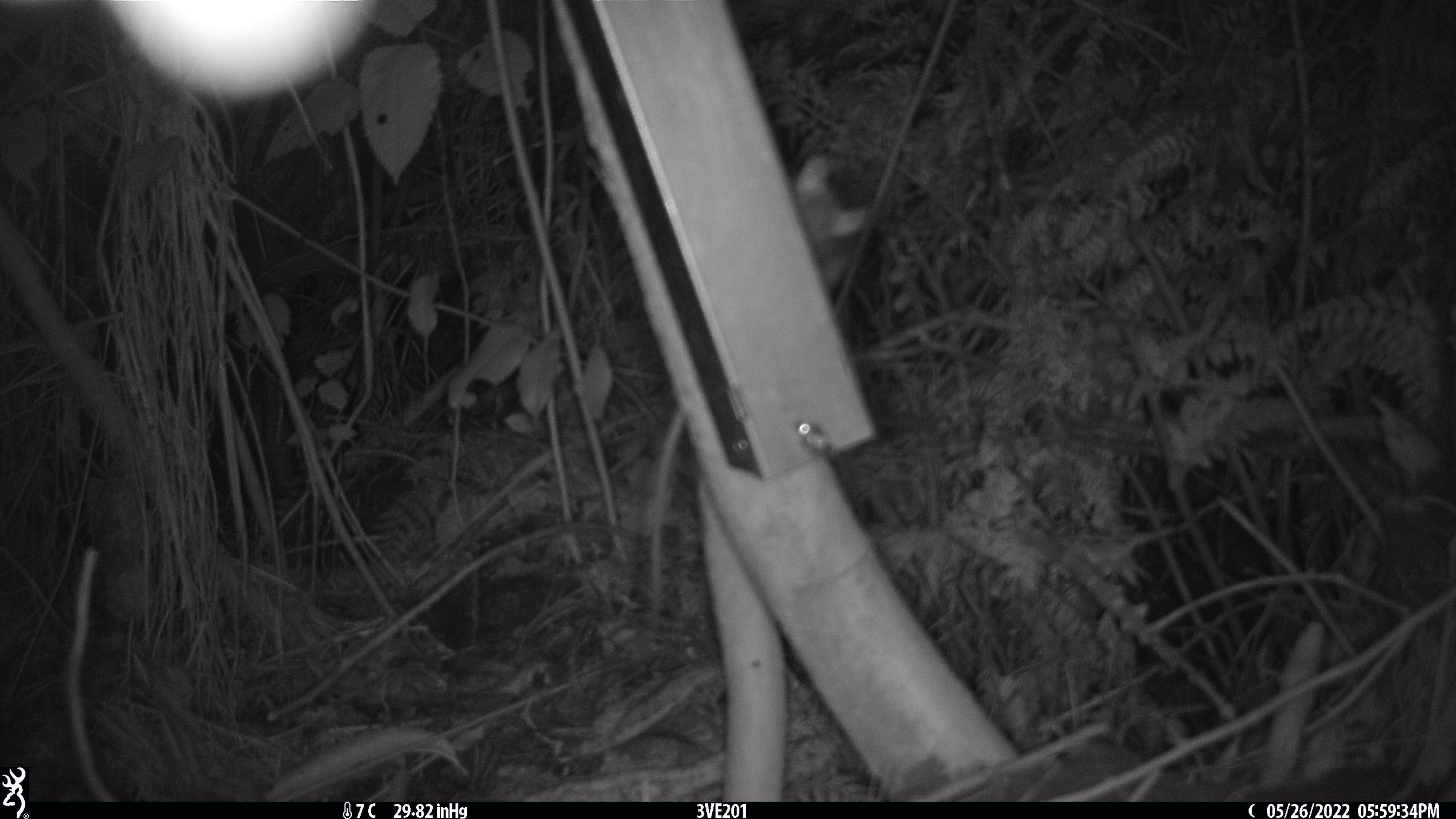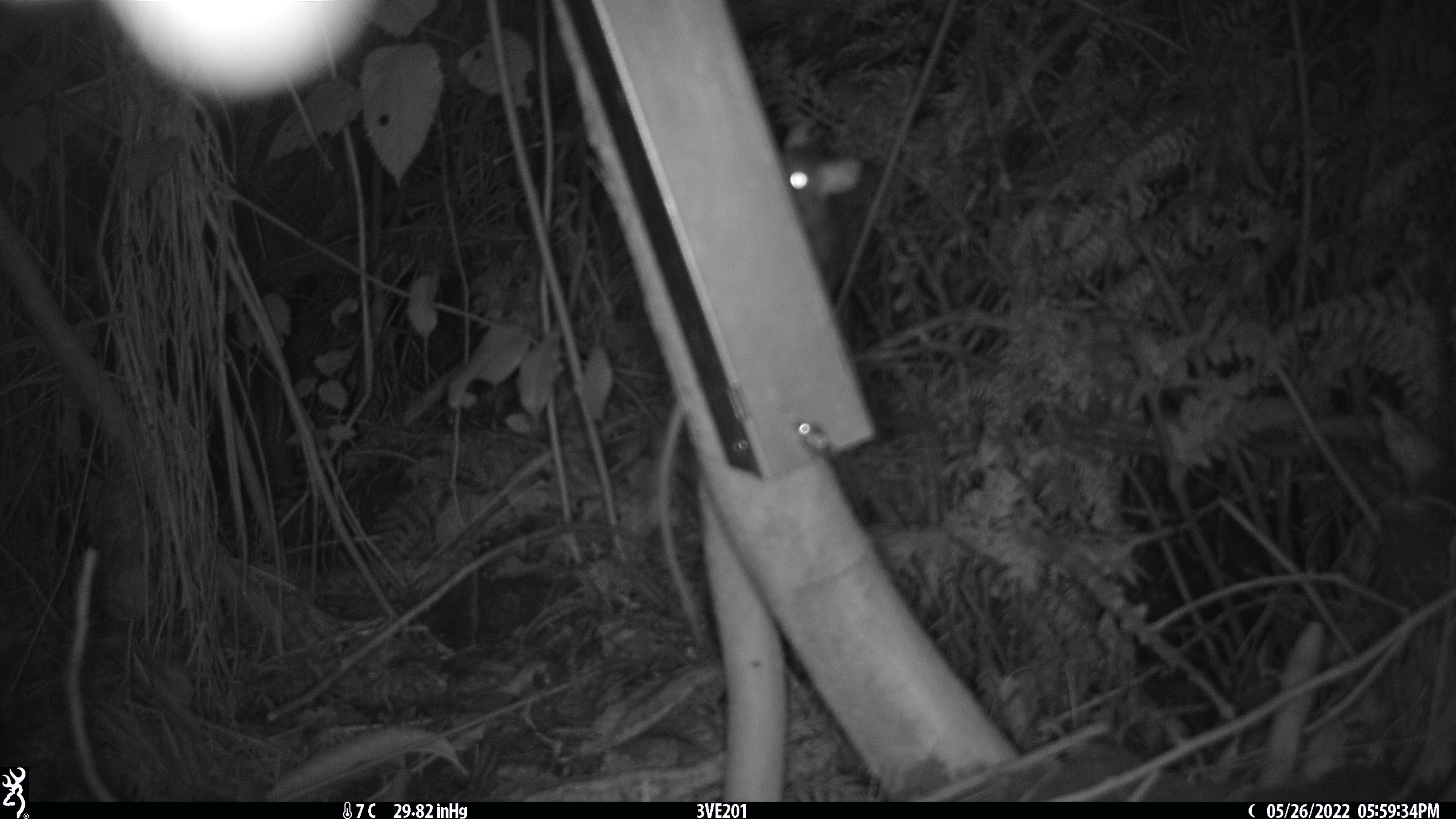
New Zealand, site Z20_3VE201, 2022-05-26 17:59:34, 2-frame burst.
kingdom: Animalia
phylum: Chordata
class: Mammalia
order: Rodentia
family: Muridae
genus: Rattus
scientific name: Rattus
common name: rat